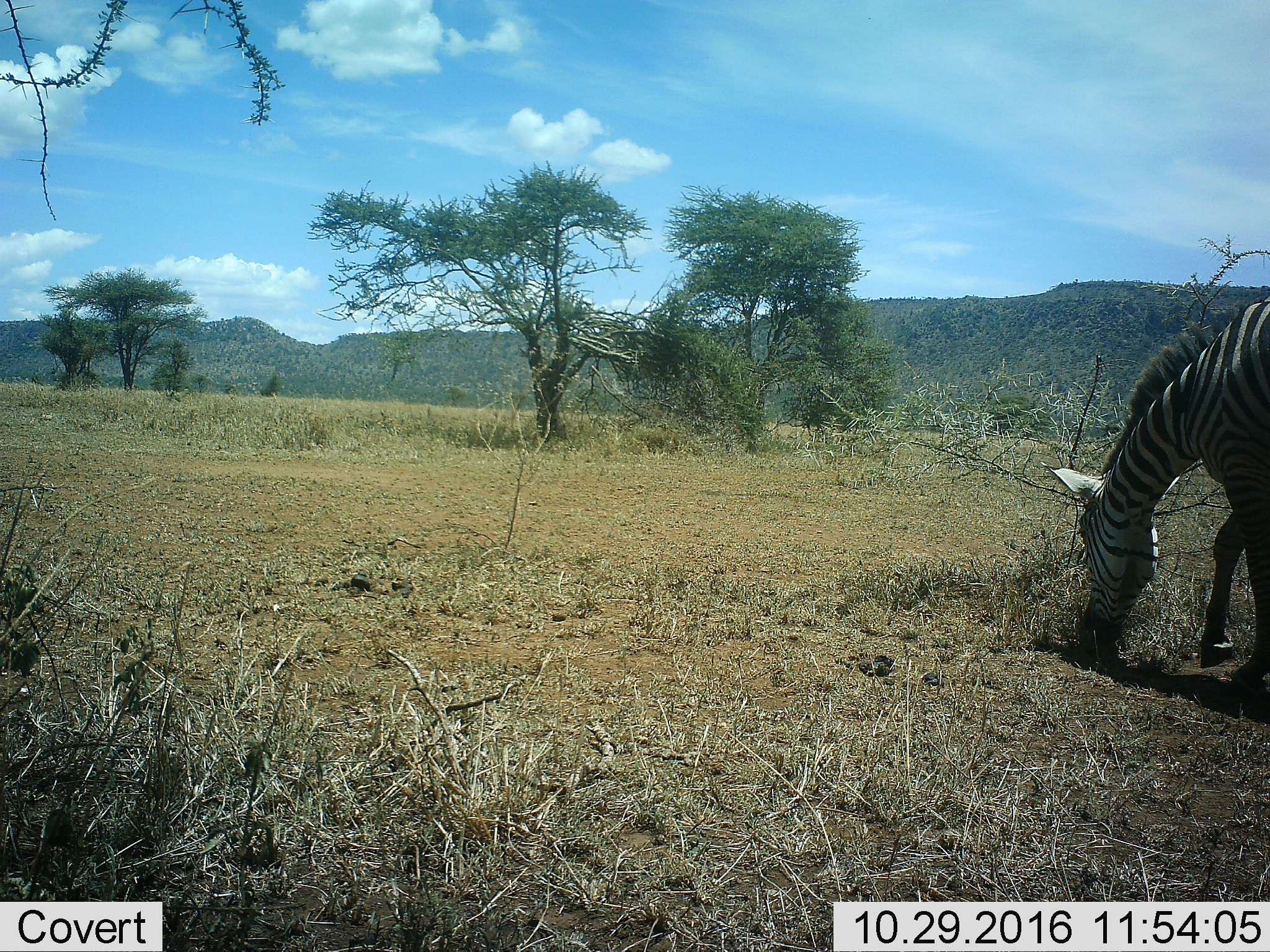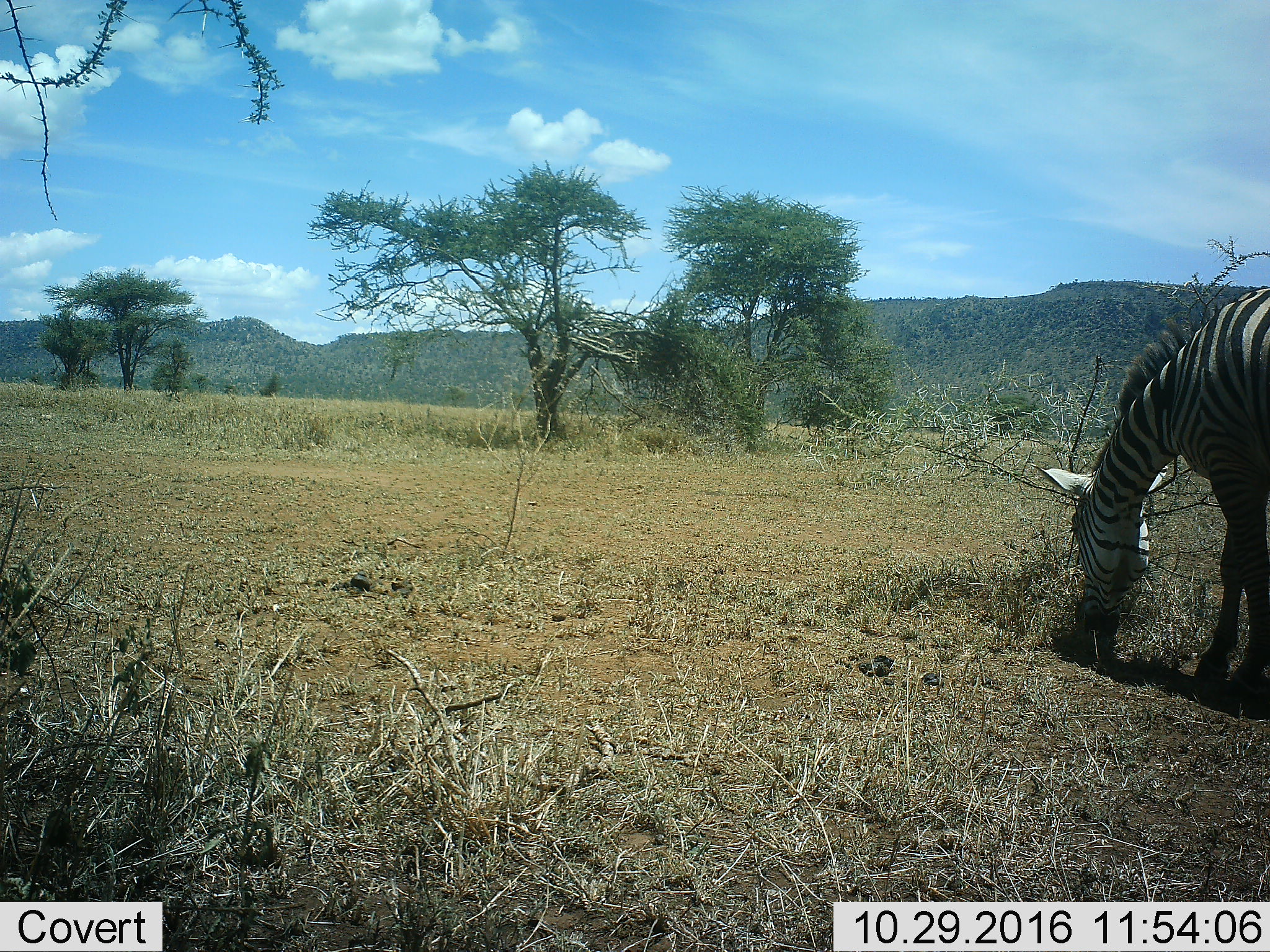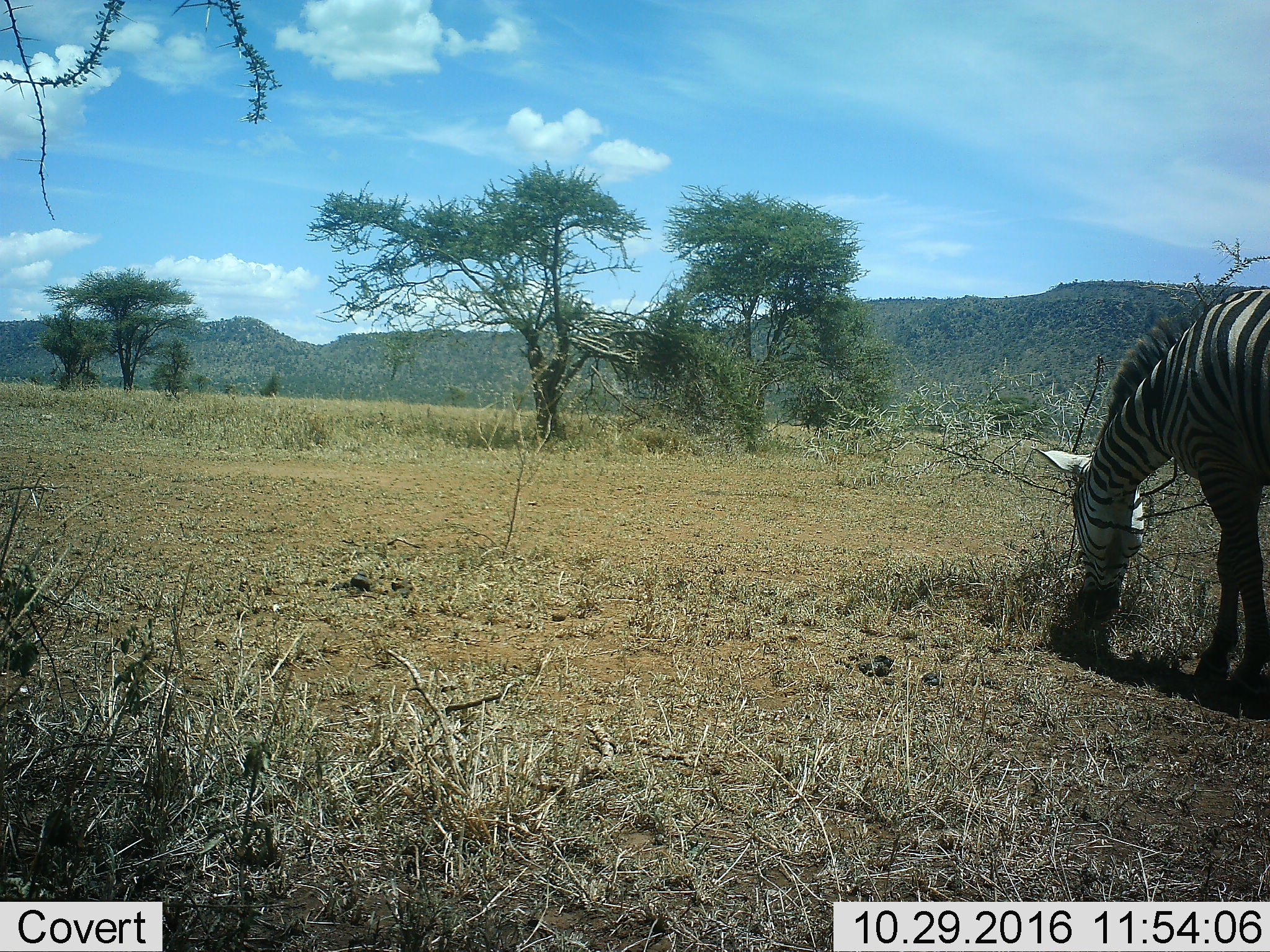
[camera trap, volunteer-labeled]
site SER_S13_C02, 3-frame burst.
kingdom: Animalia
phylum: Chordata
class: Mammalia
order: Perissodactyla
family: Equidae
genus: Equus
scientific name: Equus quagga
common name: plains zebra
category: zebraplains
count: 1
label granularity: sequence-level